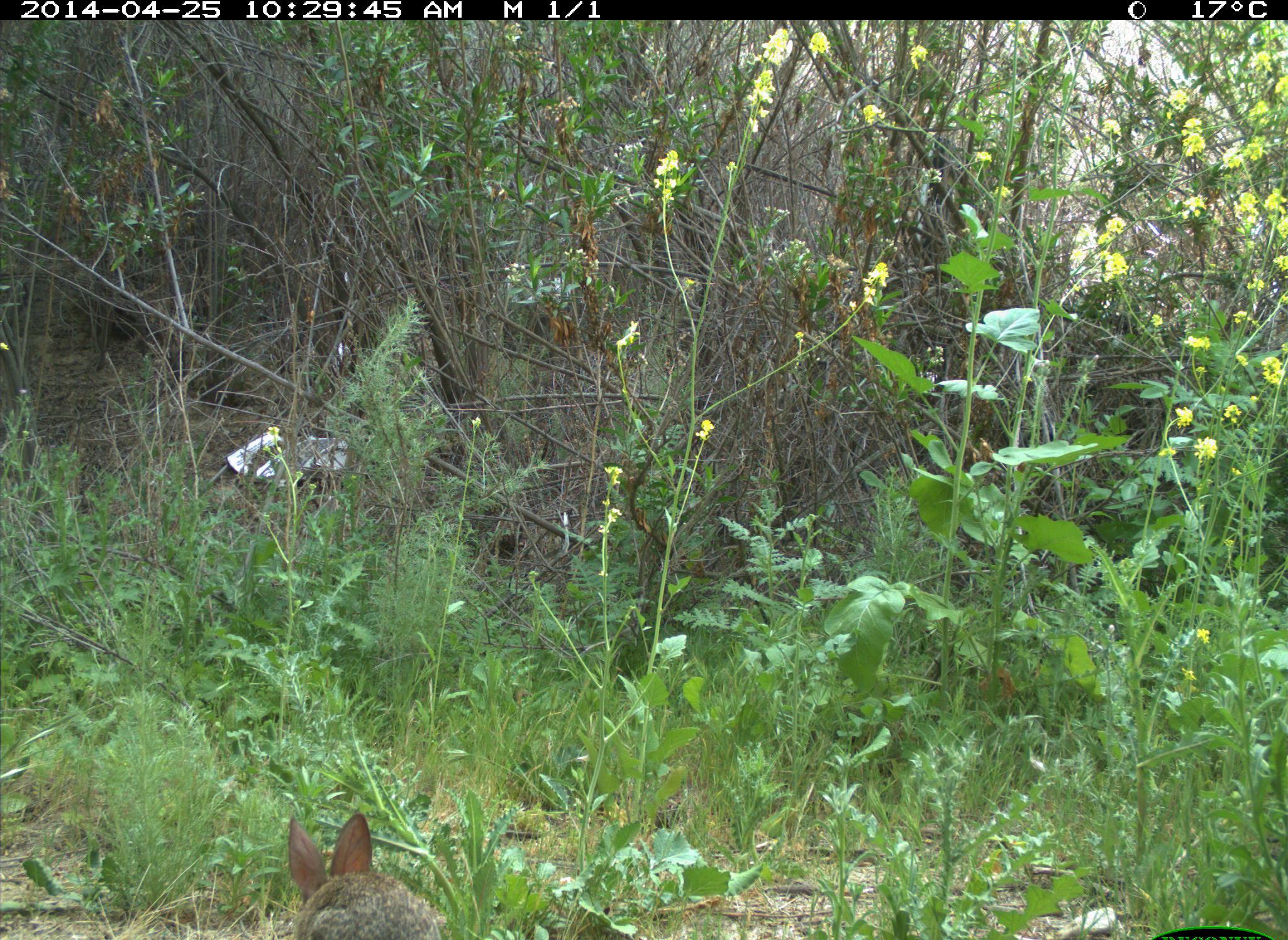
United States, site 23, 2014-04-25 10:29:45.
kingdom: Animalia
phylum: Chordata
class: Mammalia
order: Lagomorpha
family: Leporidae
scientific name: Leporidae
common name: rabbits and hares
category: rabbit